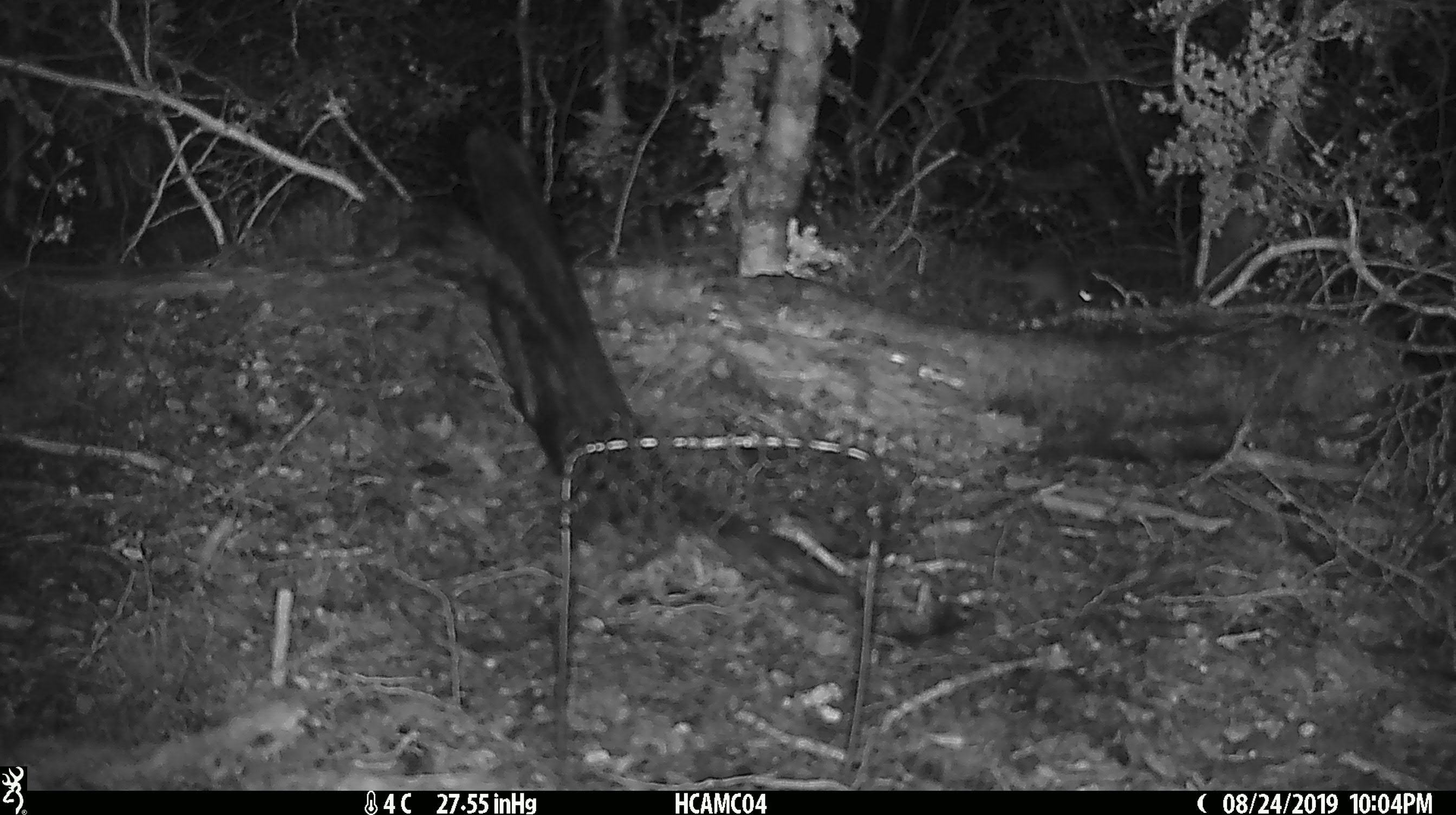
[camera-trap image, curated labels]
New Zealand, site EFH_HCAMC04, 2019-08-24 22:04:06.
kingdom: Animalia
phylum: Chordata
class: Mammalia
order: Rodentia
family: Muridae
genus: Mus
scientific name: Mus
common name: mouse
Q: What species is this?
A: Mouse (Mus).